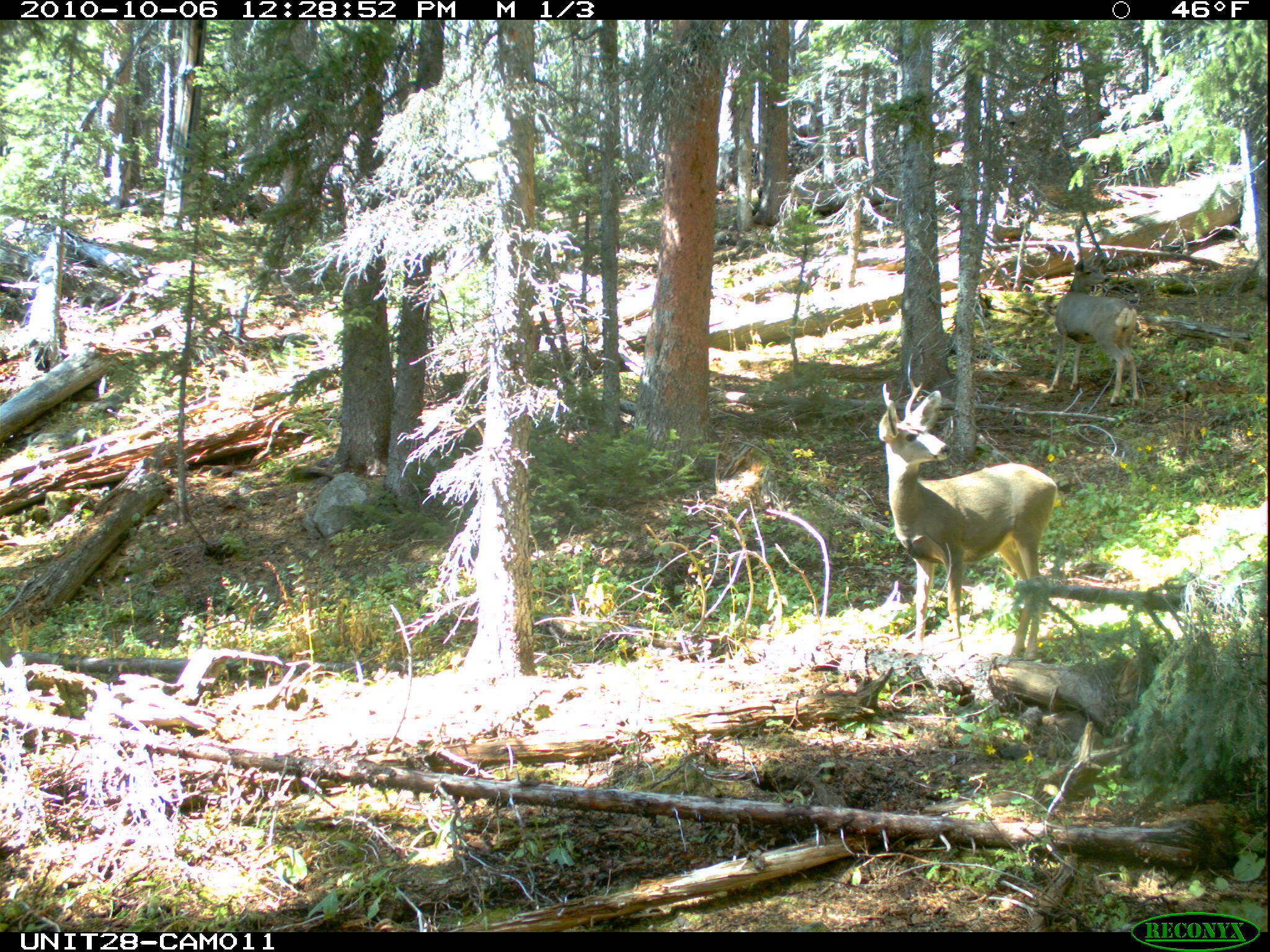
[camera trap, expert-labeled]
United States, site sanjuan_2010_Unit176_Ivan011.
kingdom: Animalia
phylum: Chordata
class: Mammalia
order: Artiodactyla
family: Cervidae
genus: Odocoileus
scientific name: Odocoileus hemionus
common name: mule deer